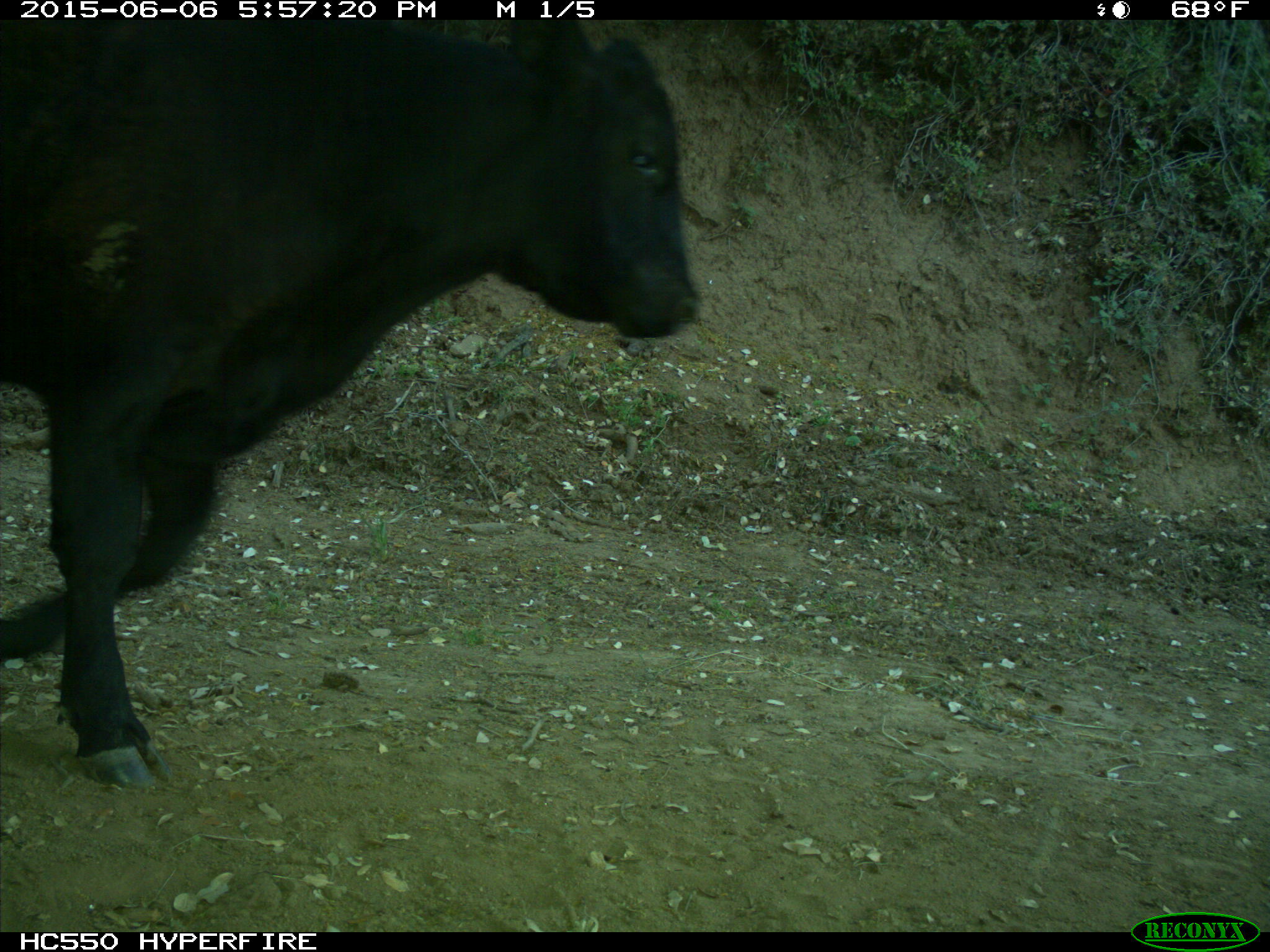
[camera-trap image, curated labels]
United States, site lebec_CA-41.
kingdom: Animalia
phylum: Chordata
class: Mammalia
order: Artiodactyla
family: Bovidae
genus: Bos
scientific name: Bos taurus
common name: domestic cow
Bos taurus (domestic cow).